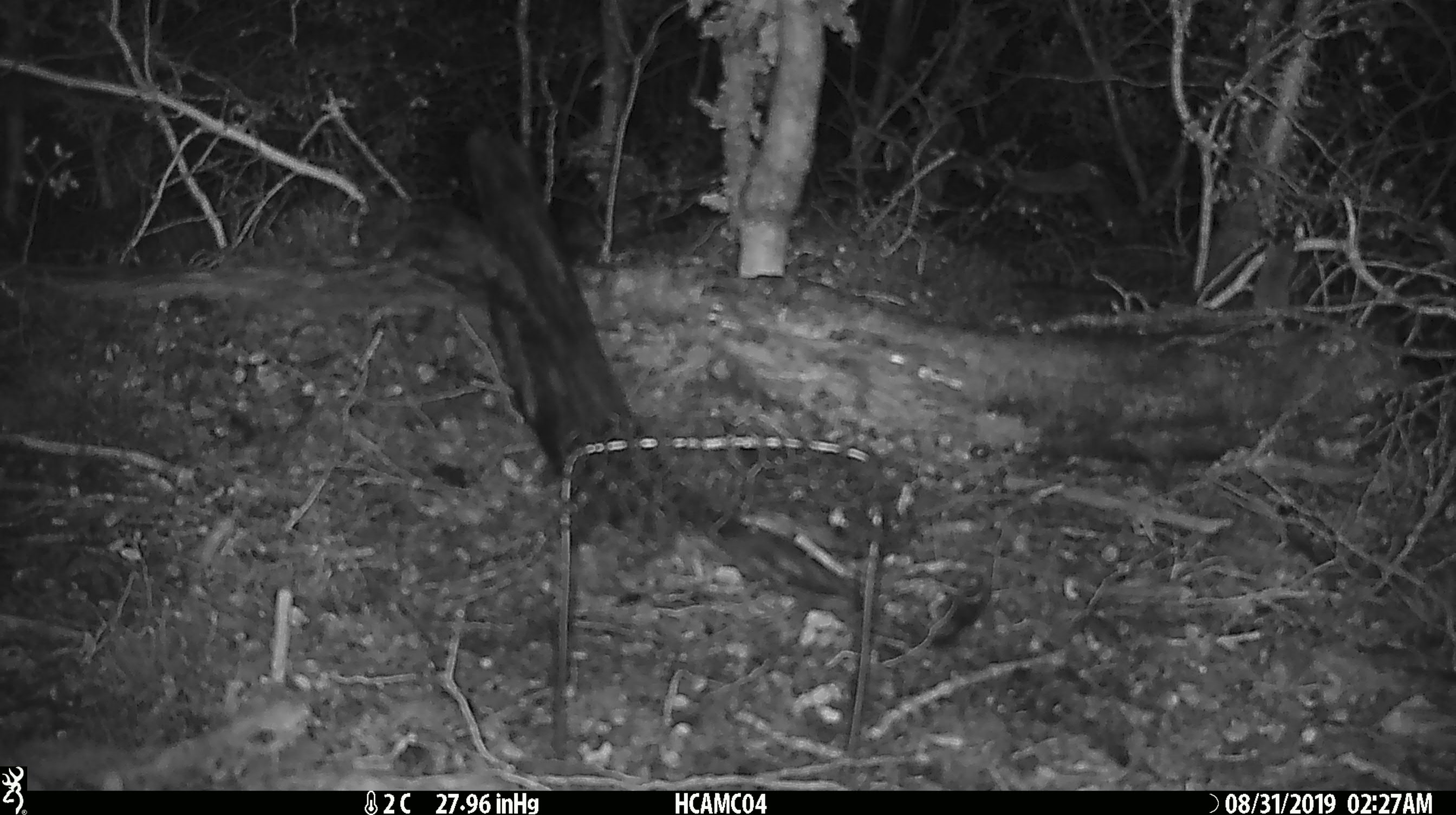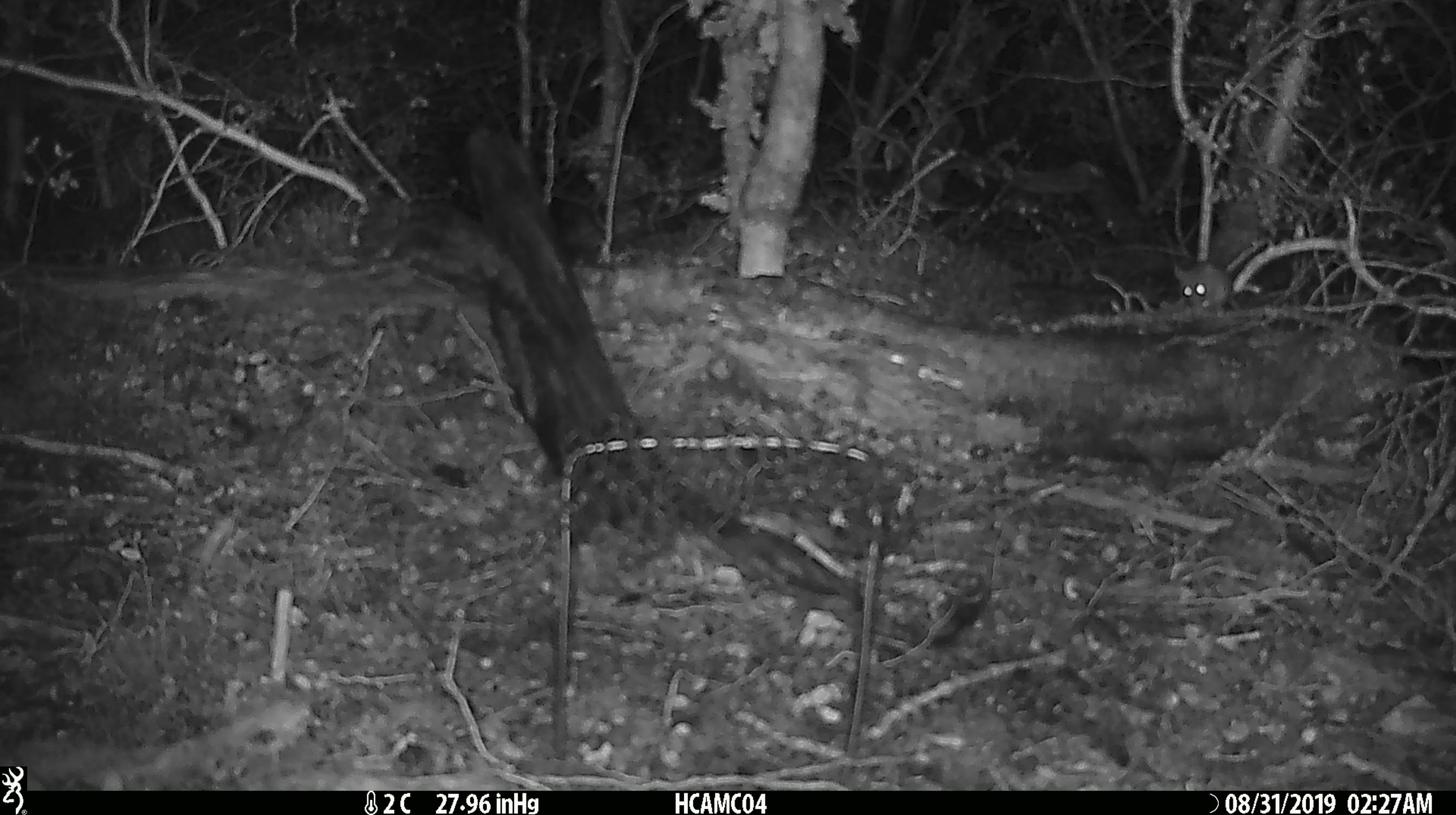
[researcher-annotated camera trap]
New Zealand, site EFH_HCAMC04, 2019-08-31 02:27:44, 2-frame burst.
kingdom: Animalia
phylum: Chordata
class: Mammalia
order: Rodentia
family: Muridae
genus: Mus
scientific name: Mus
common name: mouse